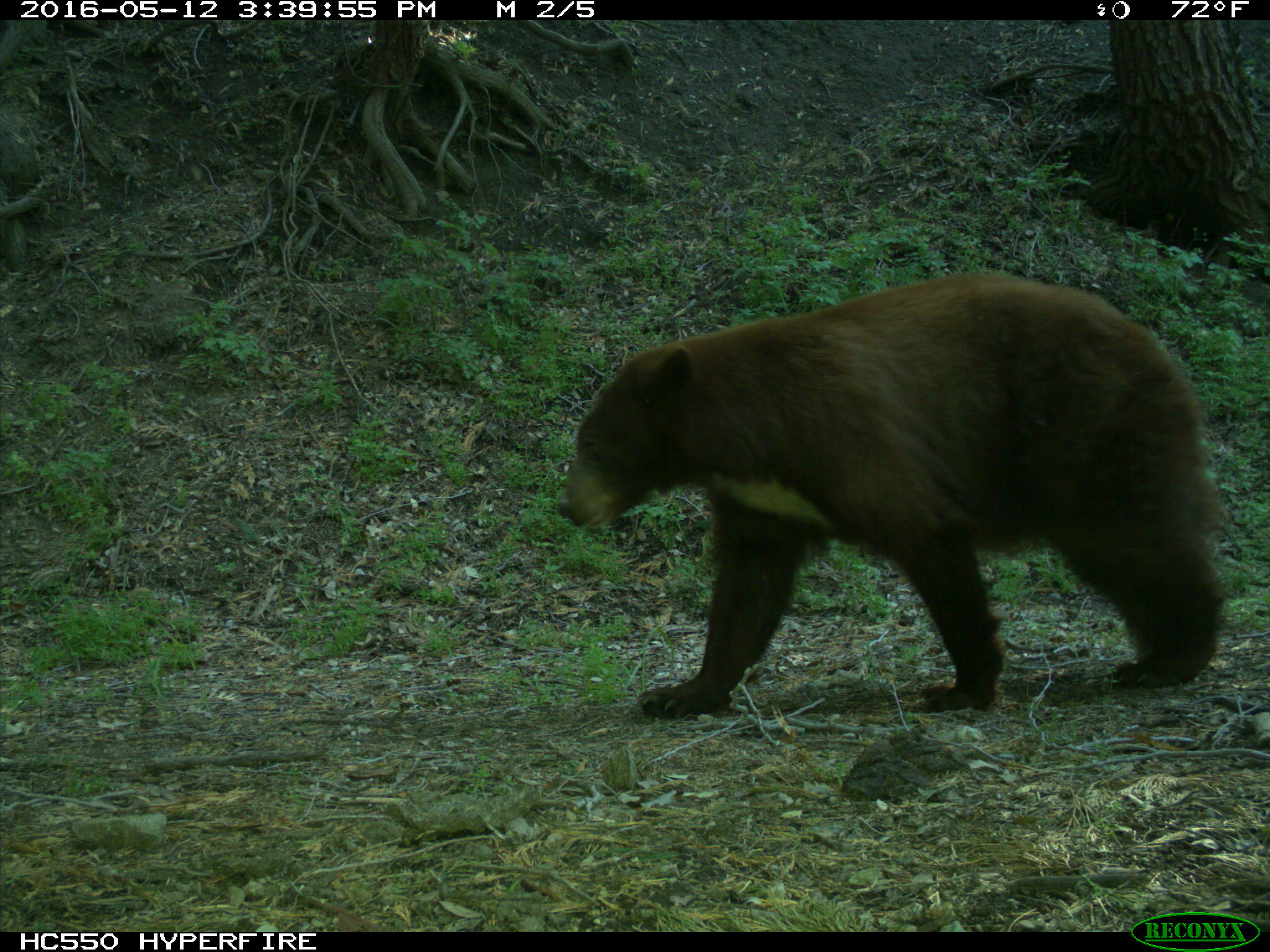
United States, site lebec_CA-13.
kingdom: Animalia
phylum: Chordata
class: Mammalia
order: Carnivora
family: Ursidae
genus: Ursus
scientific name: Ursus americanus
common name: american black bear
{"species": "Ursus americanus (american black bear)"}